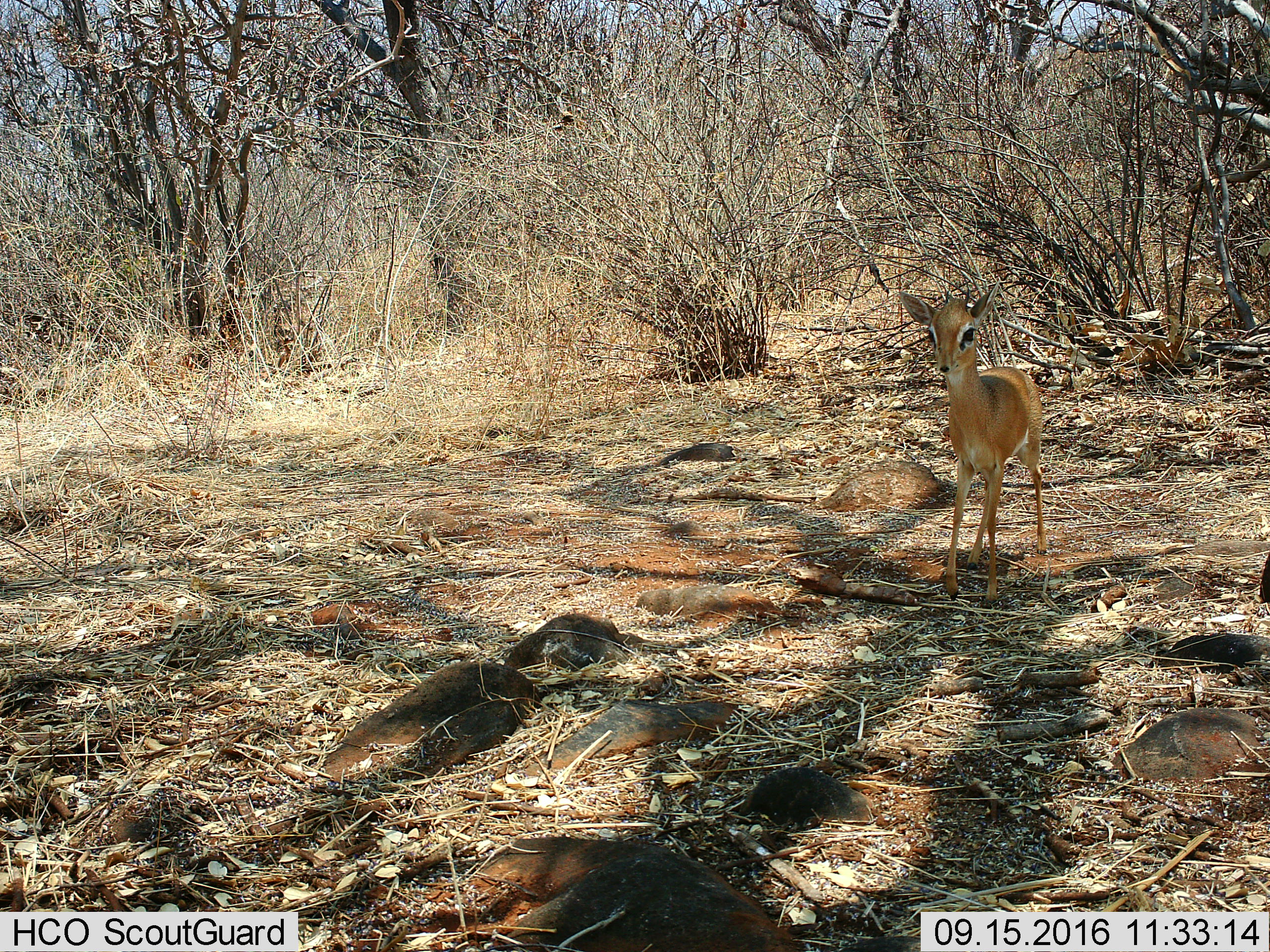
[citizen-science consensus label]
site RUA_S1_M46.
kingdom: Animalia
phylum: Chordata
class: Mammalia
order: Artiodactyla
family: Bovidae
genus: Madoqua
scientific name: Madoqua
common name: dik-dik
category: dikdik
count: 1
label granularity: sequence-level